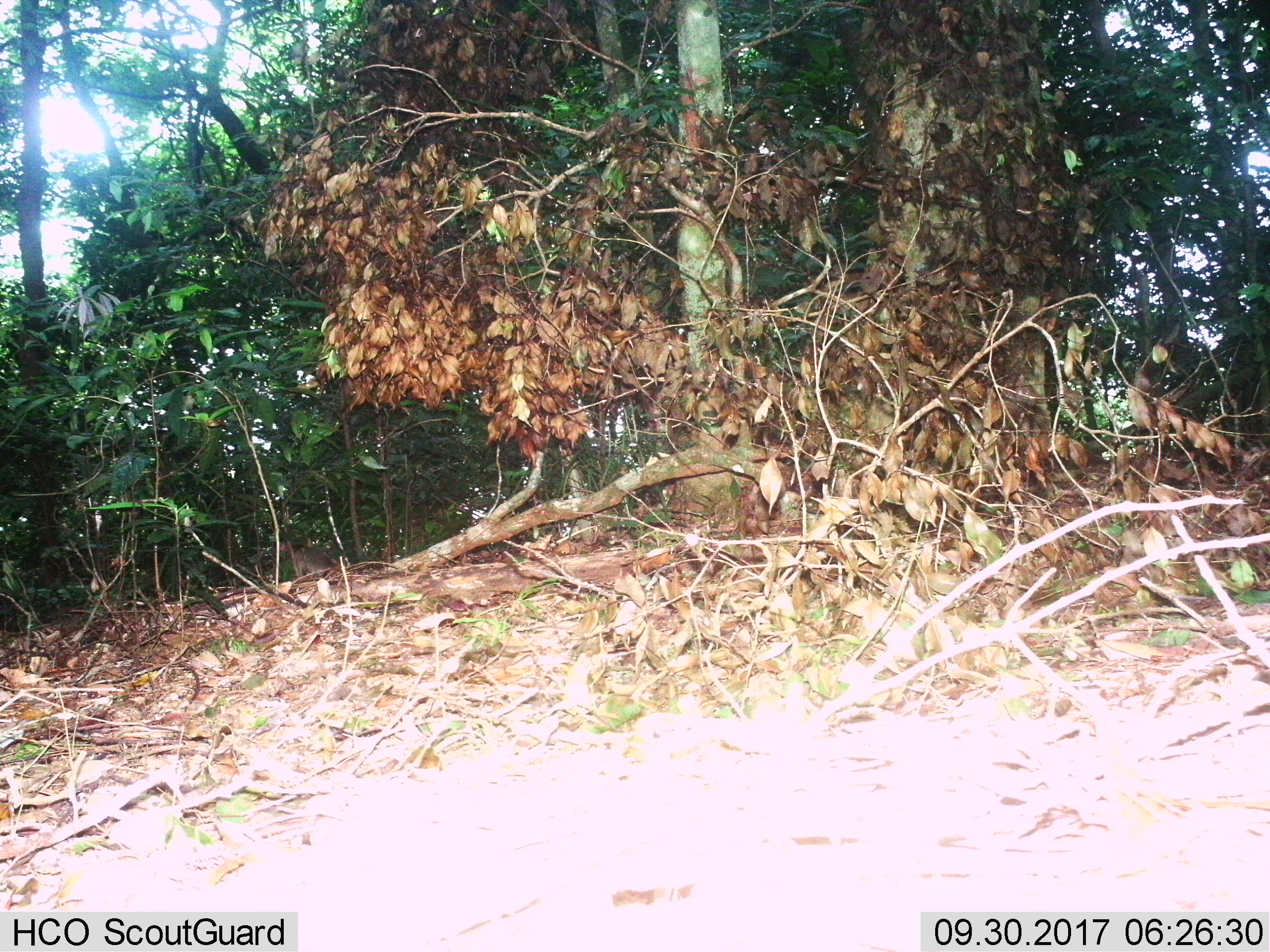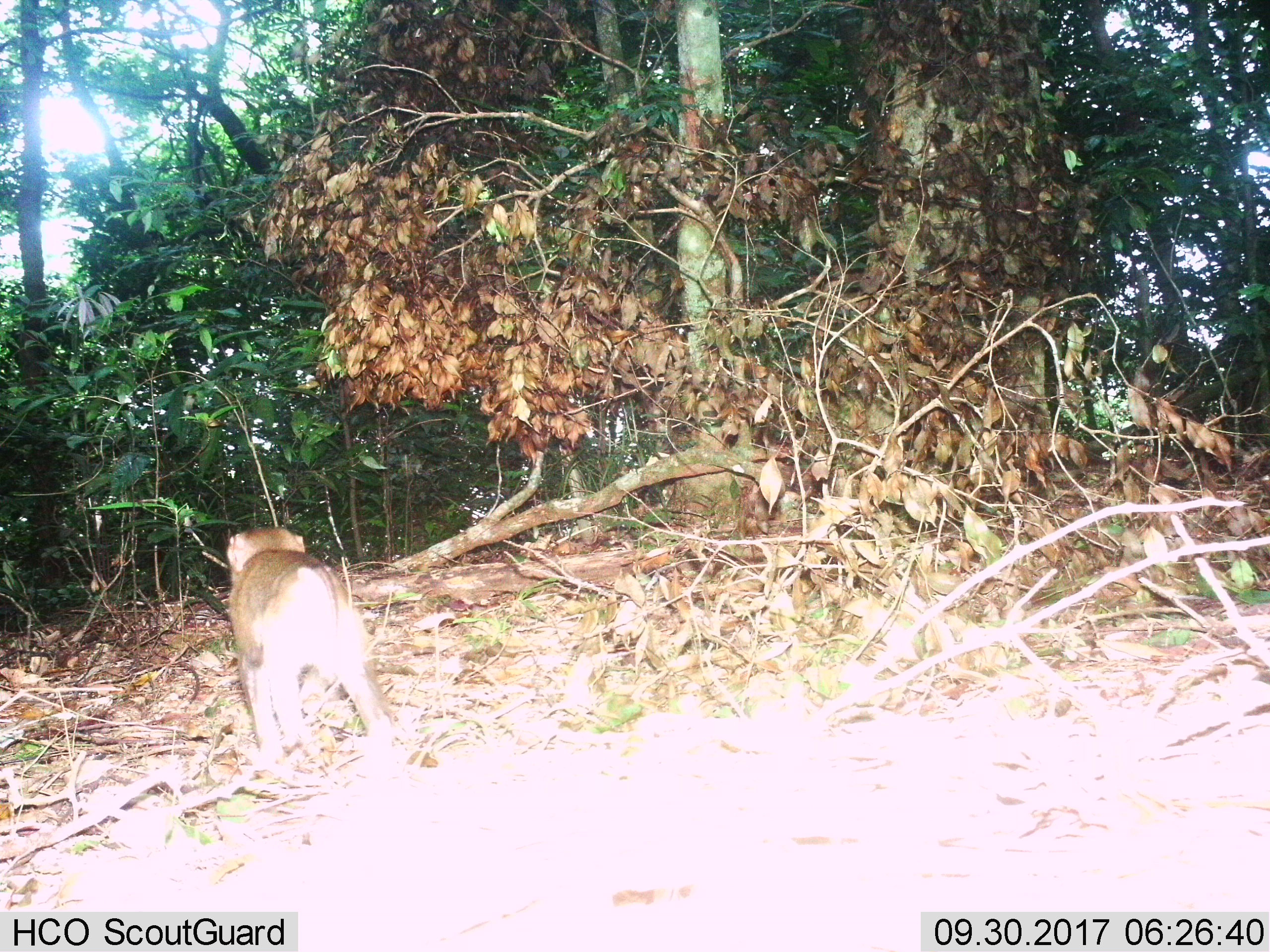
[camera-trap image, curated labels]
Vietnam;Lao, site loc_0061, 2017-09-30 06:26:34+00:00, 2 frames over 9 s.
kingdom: Animalia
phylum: Chordata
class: Mammalia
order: Primates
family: Cercopithecidae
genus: Macaca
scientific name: Macaca nemestrina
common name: pig-tailed macaque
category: pig tailed macaque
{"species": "pig tailed macaque (pig-tailed macaque) (Macaca nemestrina)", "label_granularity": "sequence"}